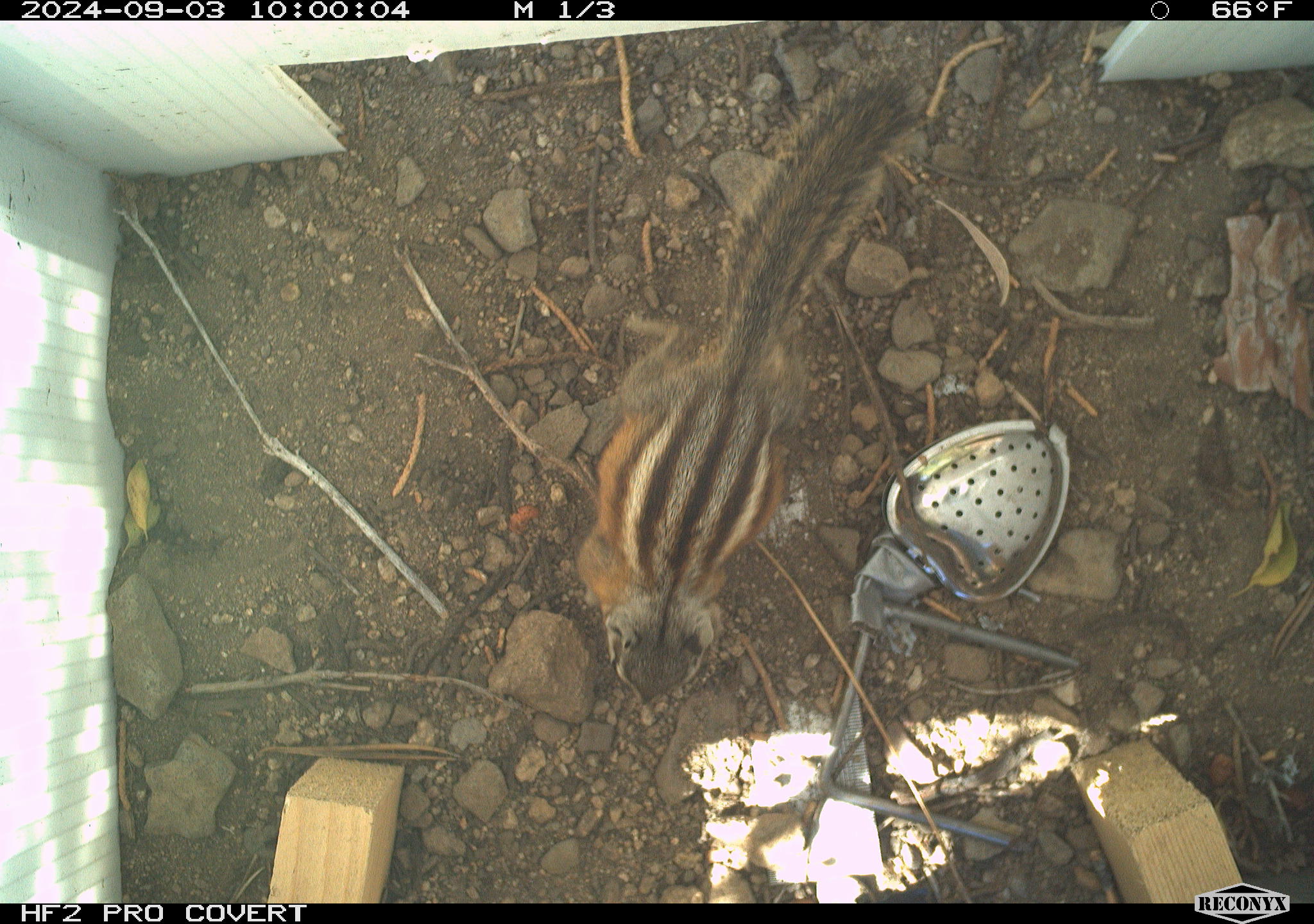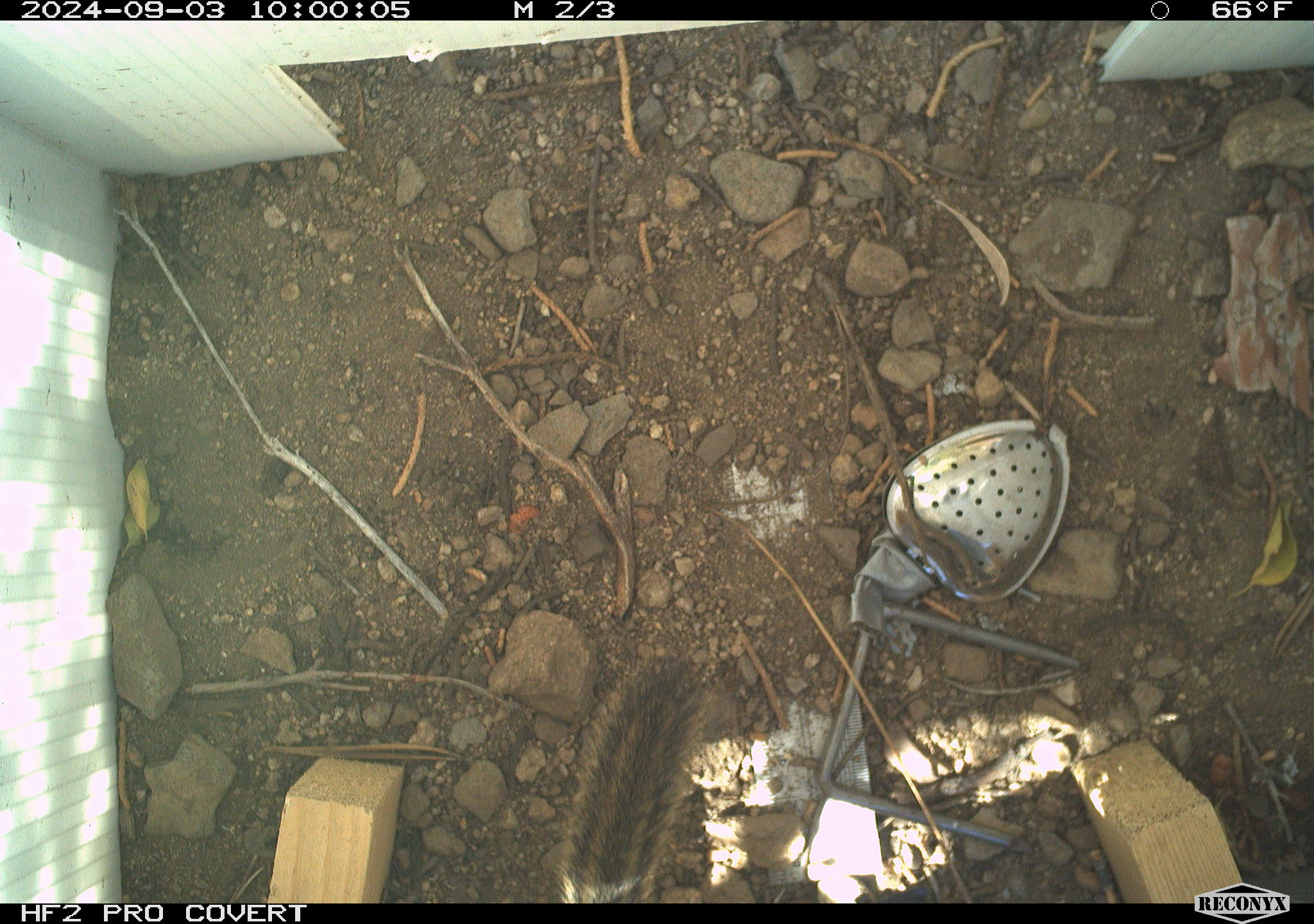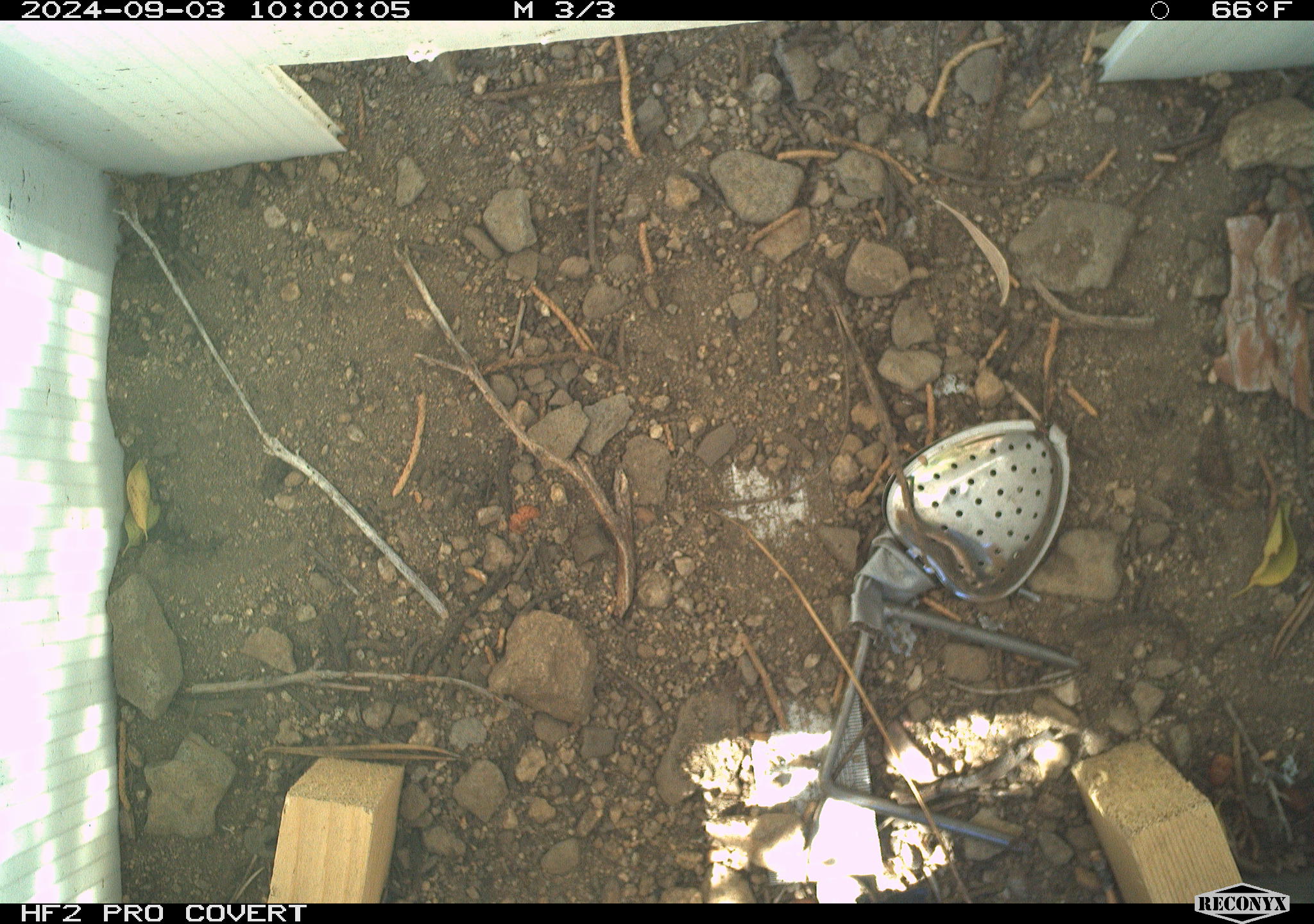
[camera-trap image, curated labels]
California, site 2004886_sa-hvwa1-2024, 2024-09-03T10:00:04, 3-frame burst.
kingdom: Animalia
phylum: Chordata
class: Mammalia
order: Rodentia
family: Sciuridae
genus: Neotamias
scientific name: Neotamias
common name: western chipmunks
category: neotamias species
Neotamias species (western chipmunks) (Neotamias).